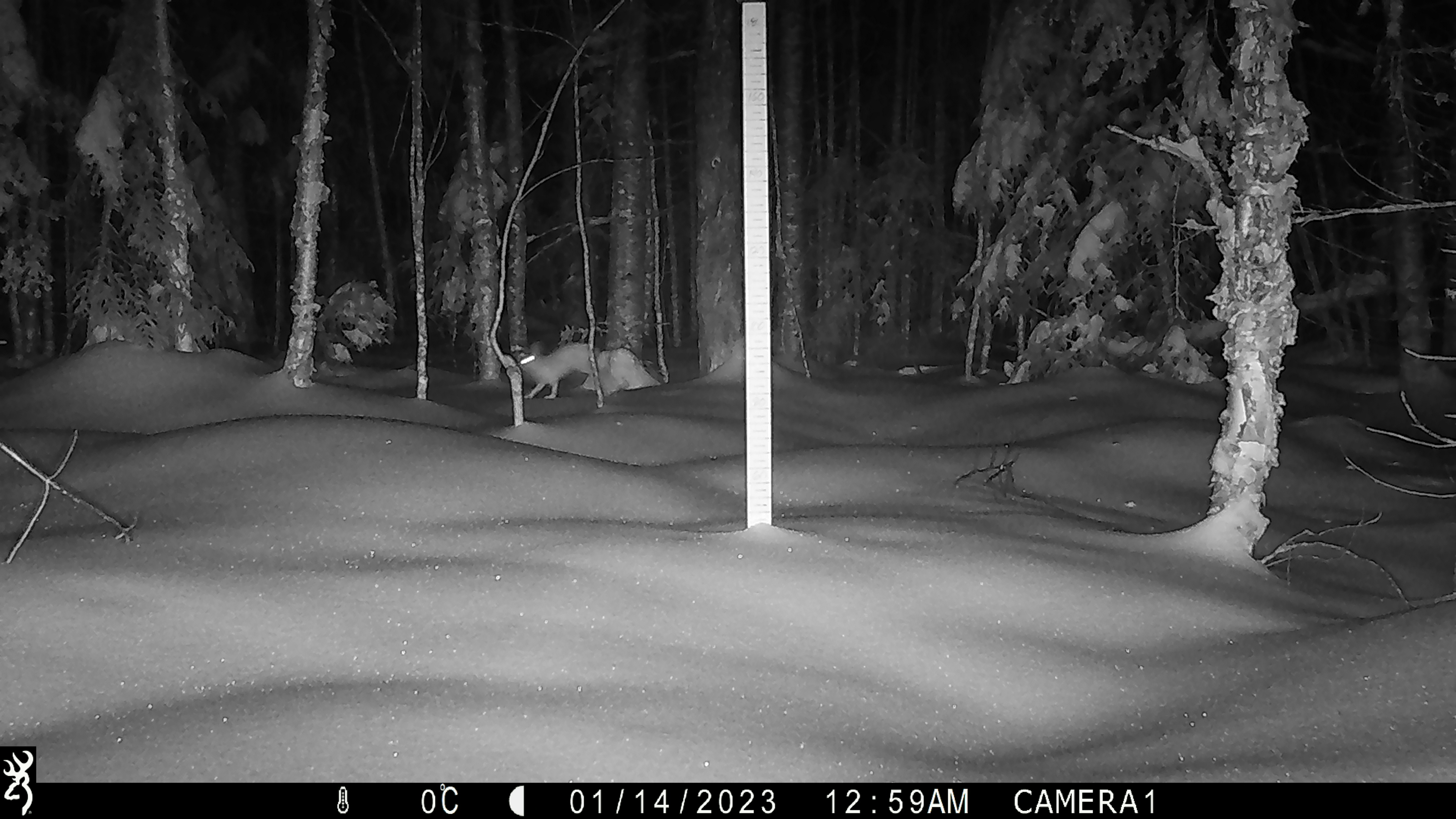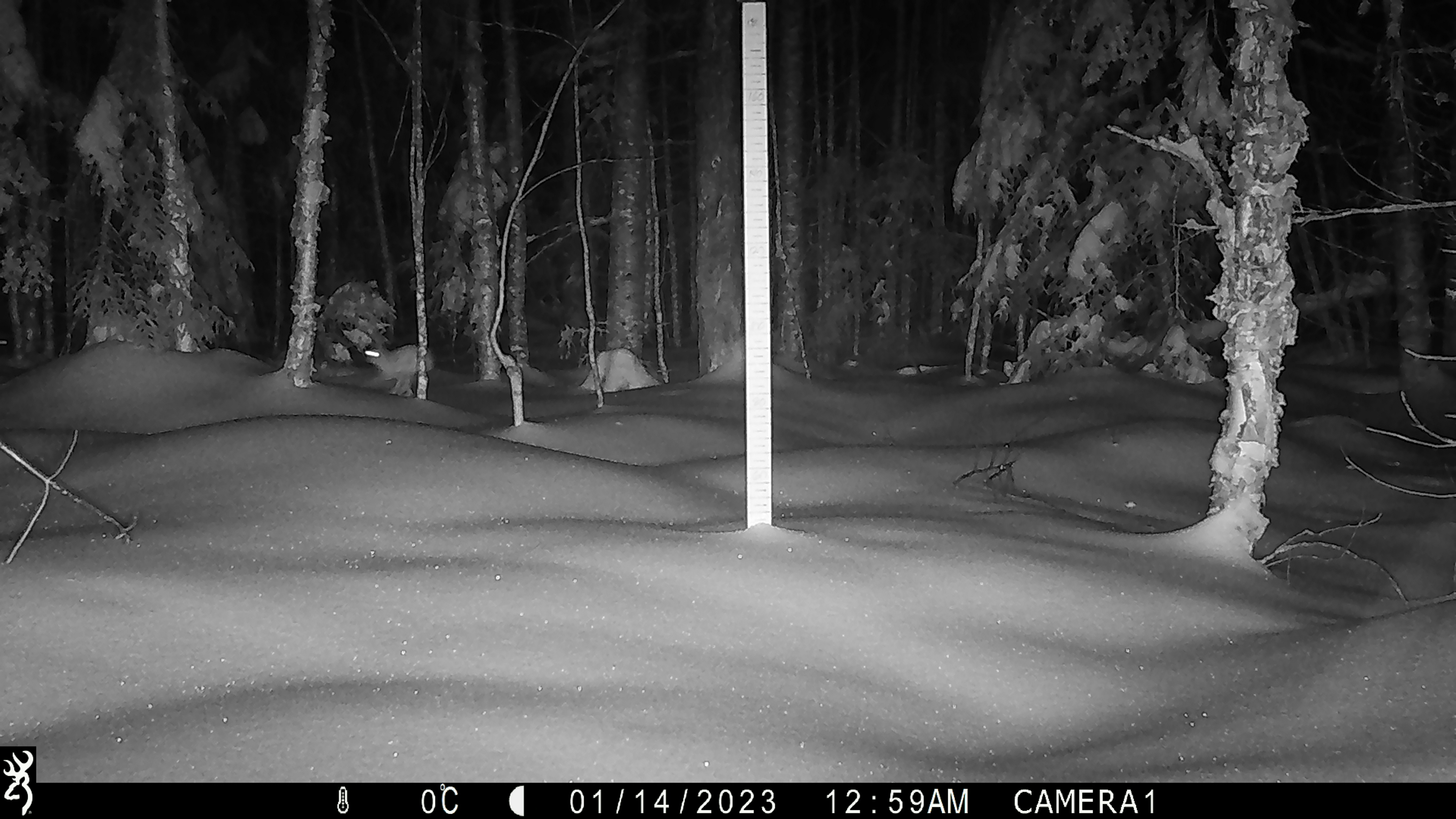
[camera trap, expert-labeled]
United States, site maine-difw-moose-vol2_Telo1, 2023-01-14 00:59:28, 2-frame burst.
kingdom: Animalia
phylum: Chordata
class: Mammalia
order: Lagomorpha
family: Leporidae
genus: Lepus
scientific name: Lepus americanus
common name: snowshoe hare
Snowshoe hare (Lepus americanus).